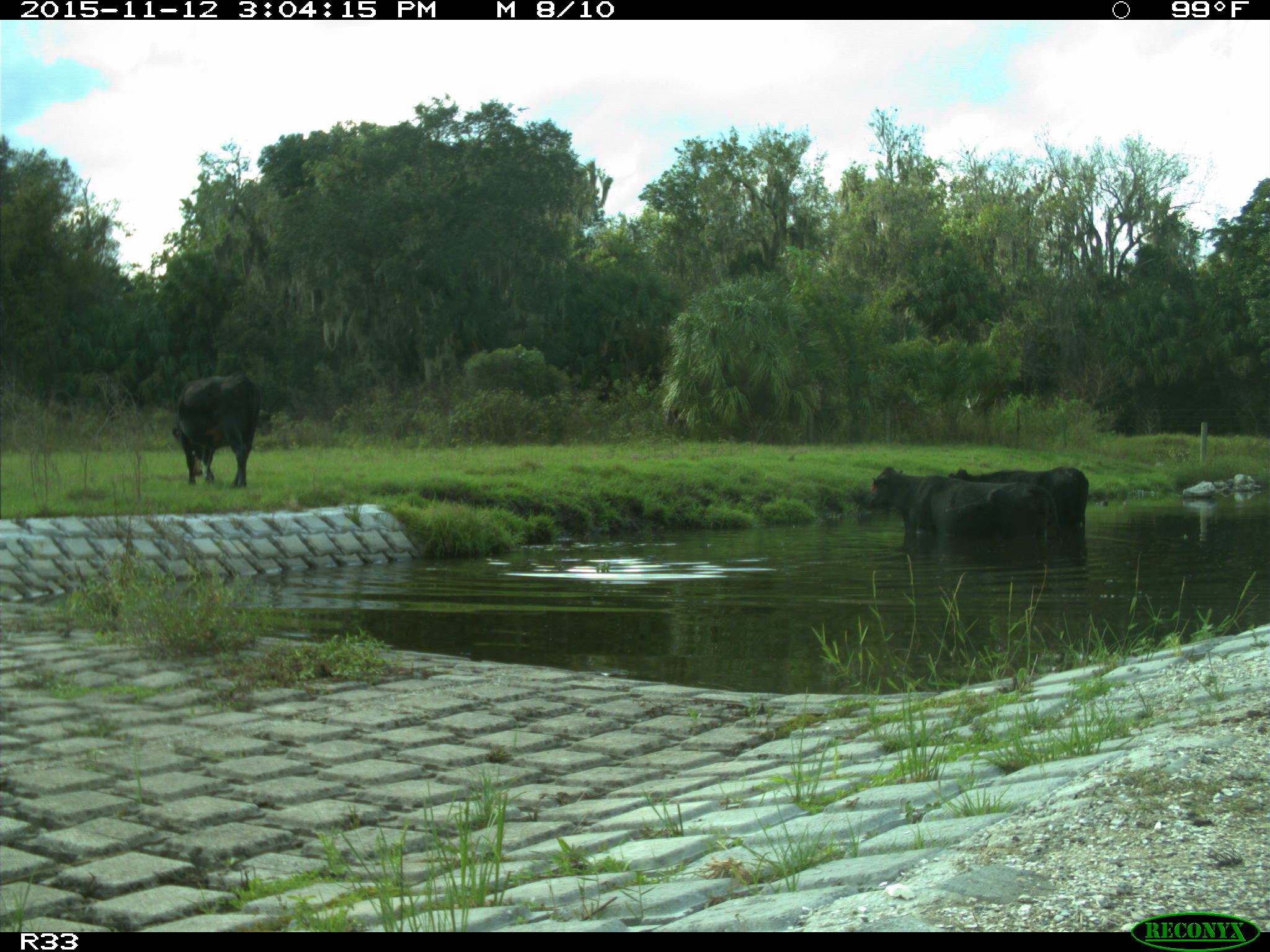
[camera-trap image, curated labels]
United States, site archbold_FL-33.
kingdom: Animalia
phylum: Chordata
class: Mammalia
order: Artiodactyla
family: Bovidae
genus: Bos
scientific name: Bos taurus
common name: domestic cow